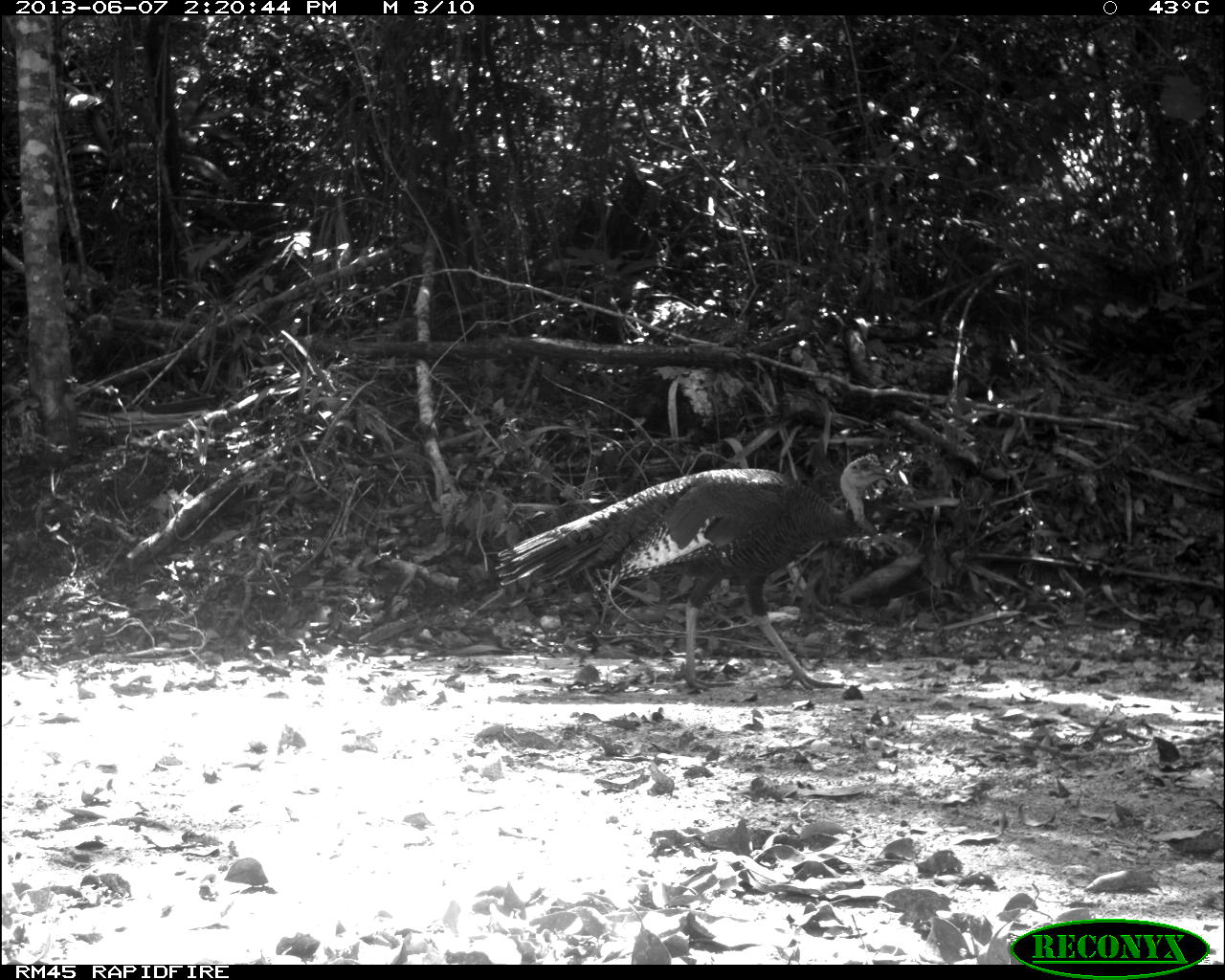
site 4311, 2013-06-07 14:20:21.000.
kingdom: Animalia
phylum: Chordata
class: Aves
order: Galliformes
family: Phasianidae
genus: Meleagris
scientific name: Meleagris ocellata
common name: ocellated turkey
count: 1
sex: male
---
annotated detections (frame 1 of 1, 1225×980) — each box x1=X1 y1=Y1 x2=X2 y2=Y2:
meleagris ocellata: x1=493 y1=452 x2=893 y2=693